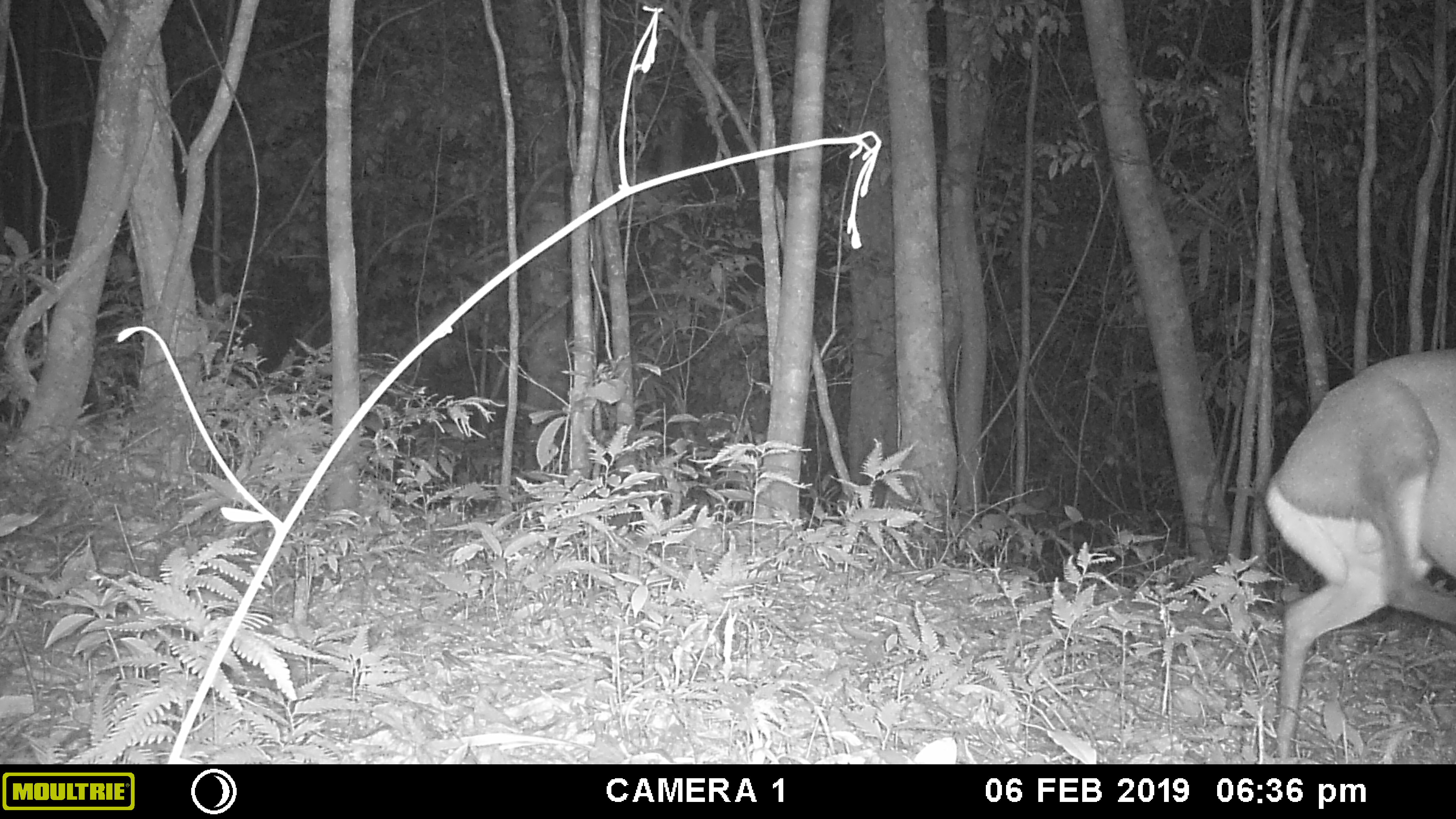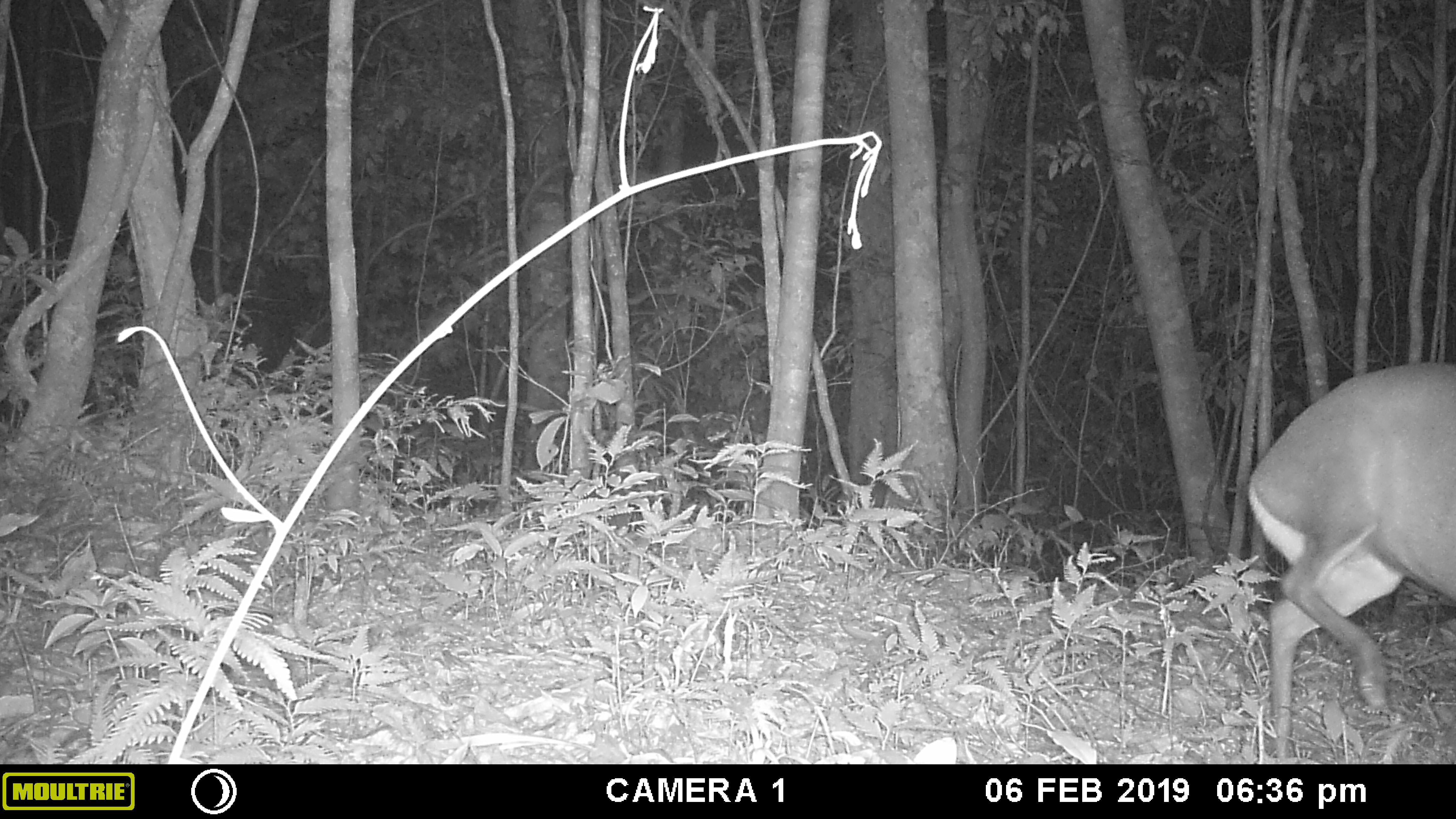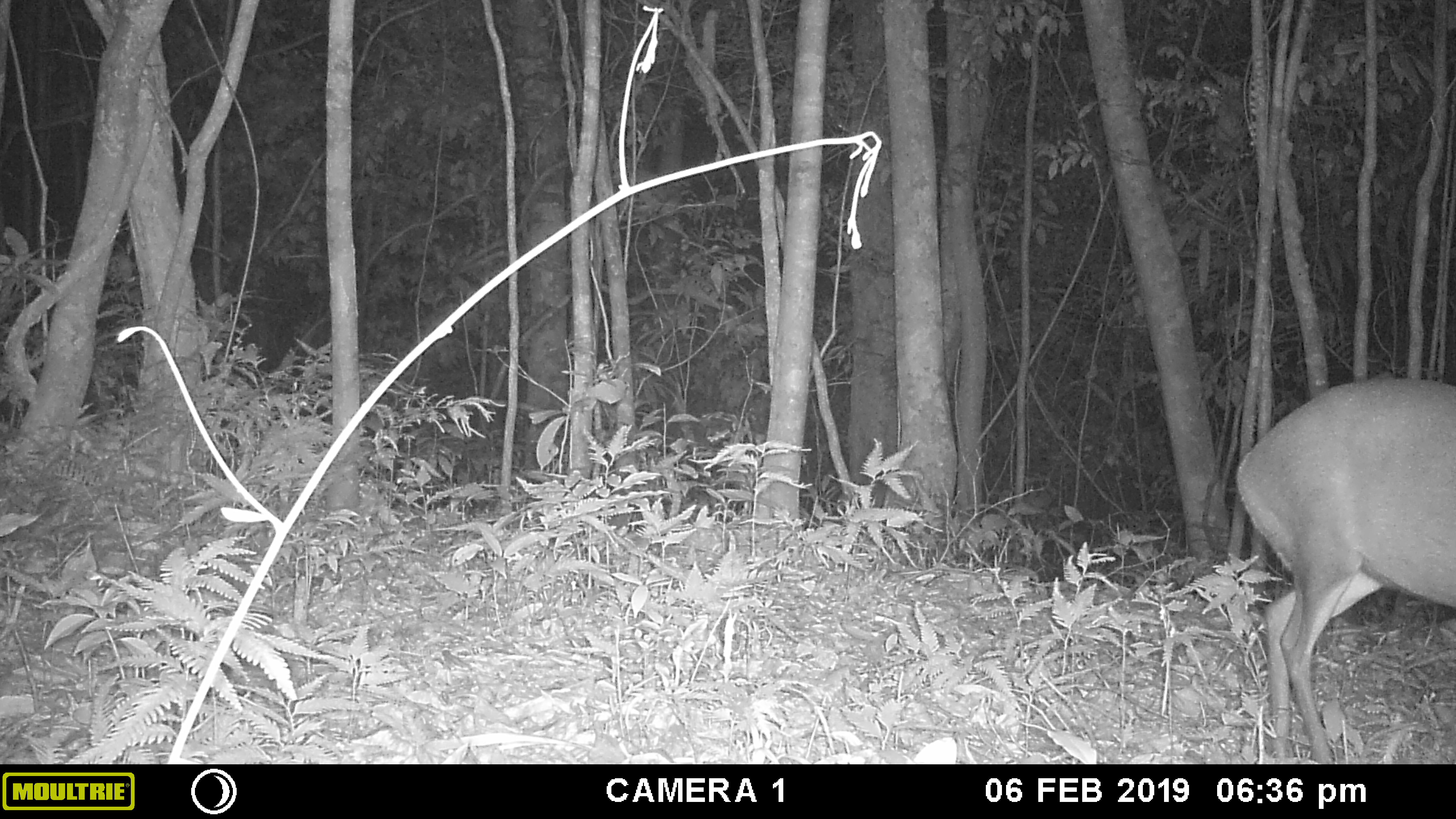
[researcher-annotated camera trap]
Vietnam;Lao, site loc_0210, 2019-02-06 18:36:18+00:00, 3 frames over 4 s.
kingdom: Animalia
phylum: Chordata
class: Mammalia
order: Artiodactyla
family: Cervidae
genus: Muntiacus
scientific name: Muntiacus rooseveltorum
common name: roosevelt's muntjac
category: roosevelts muntjac group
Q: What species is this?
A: Roosevelts muntjac group (roosevelt's muntjac) (Muntiacus rooseveltorum).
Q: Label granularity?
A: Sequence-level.